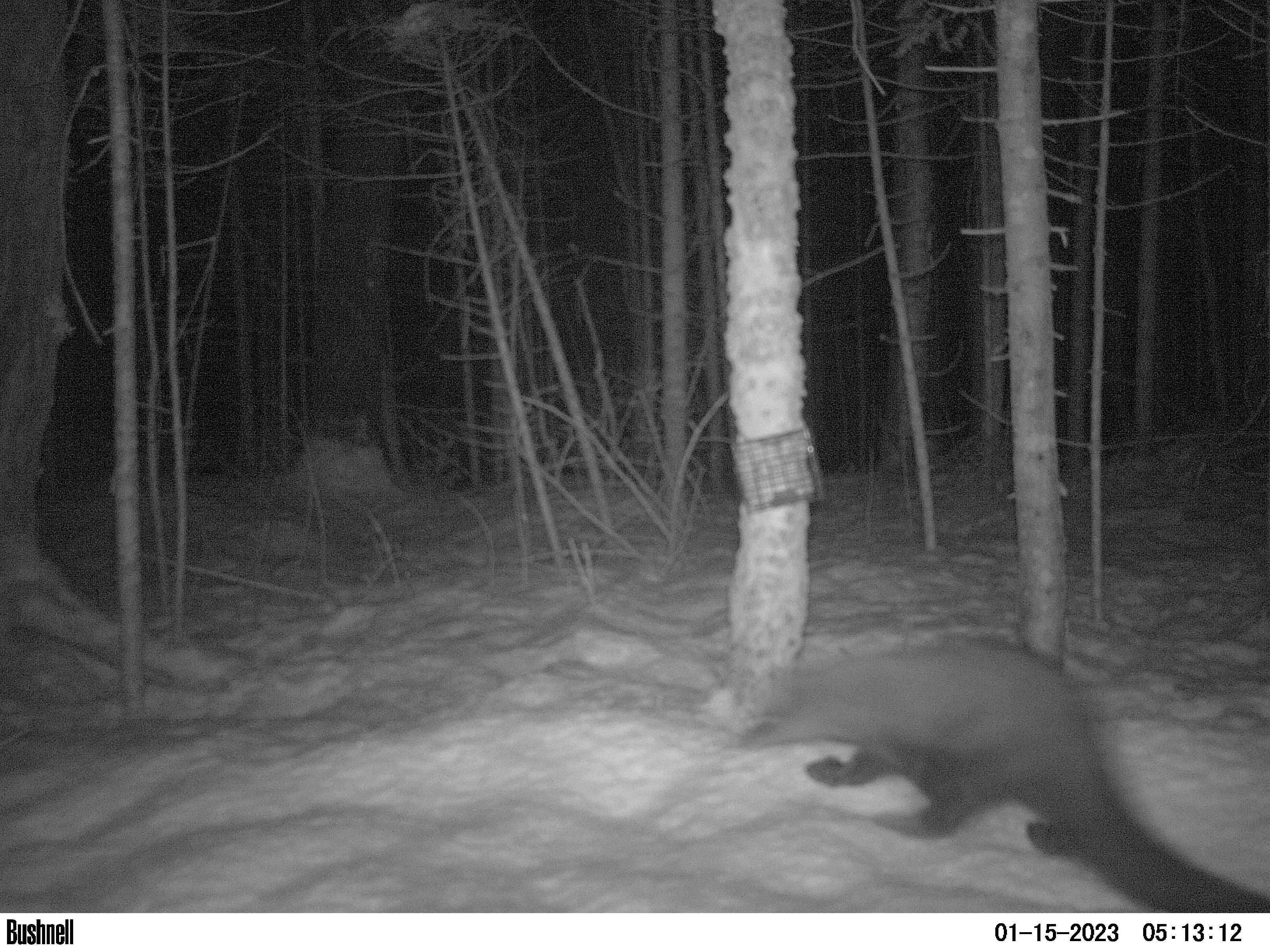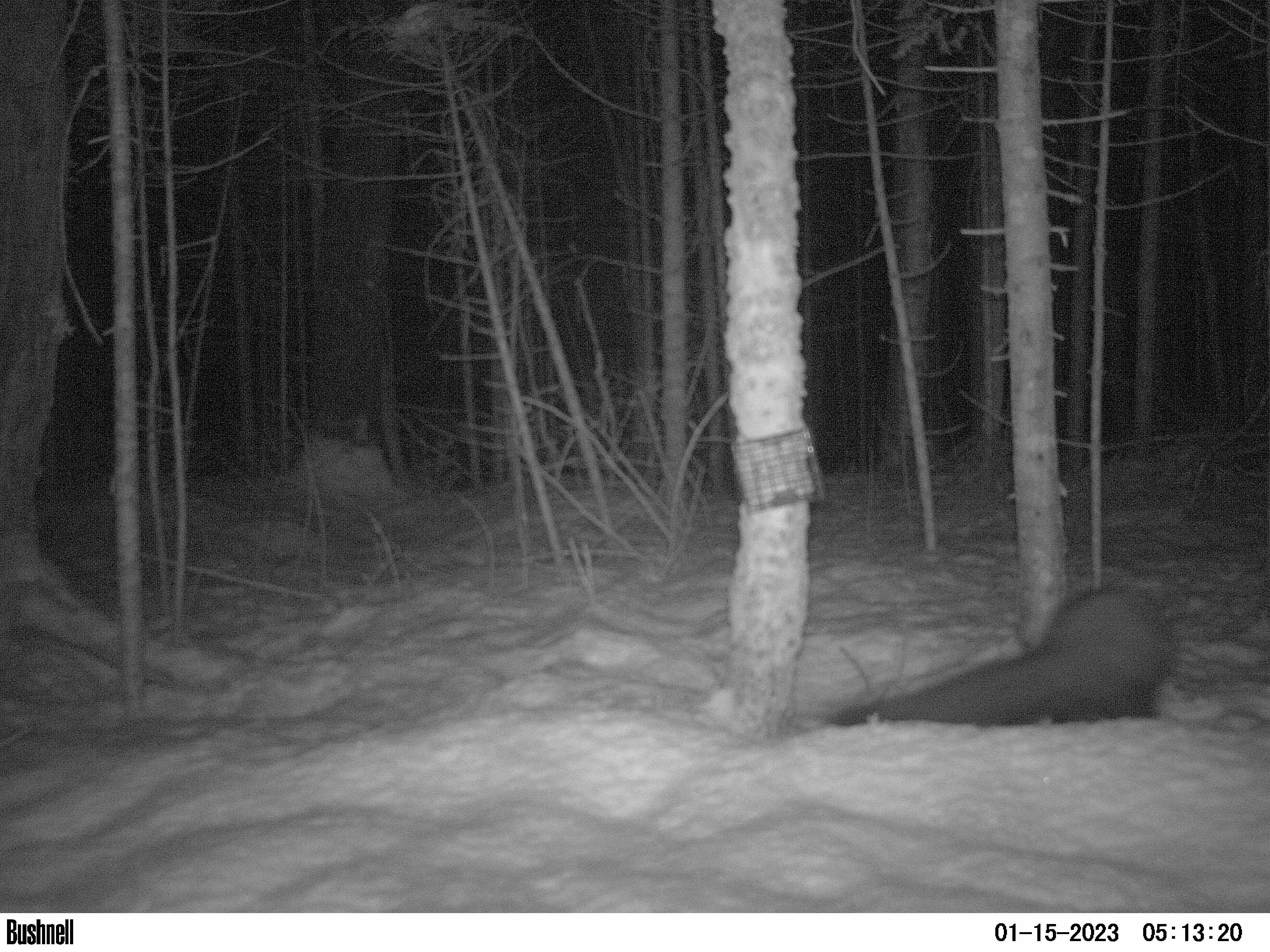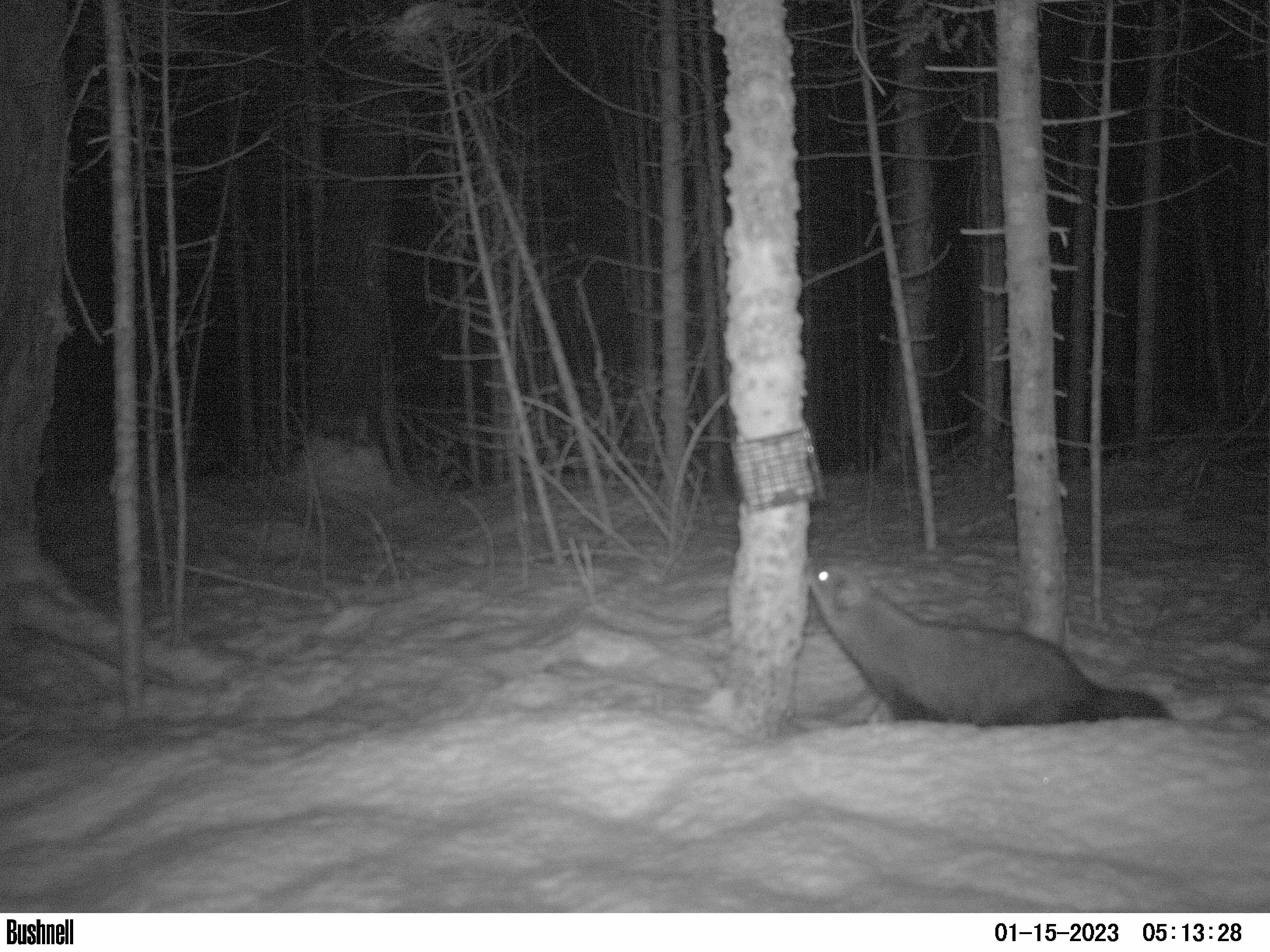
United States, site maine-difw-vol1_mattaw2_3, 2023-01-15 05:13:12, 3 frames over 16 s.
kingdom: Animalia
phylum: Chordata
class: Mammalia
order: Carnivora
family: Mustelidae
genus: Pekania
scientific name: Pekania pennanti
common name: fisher